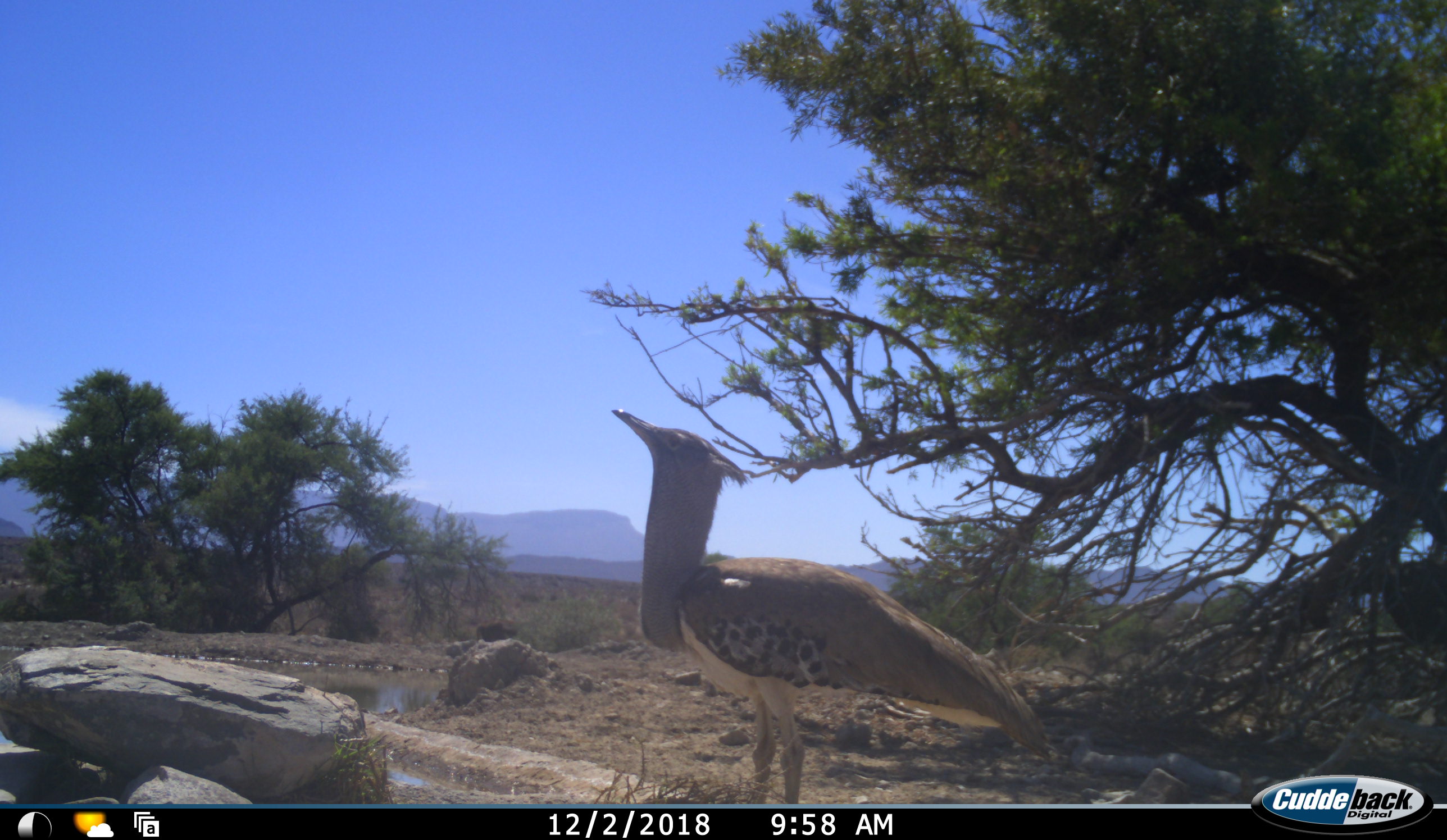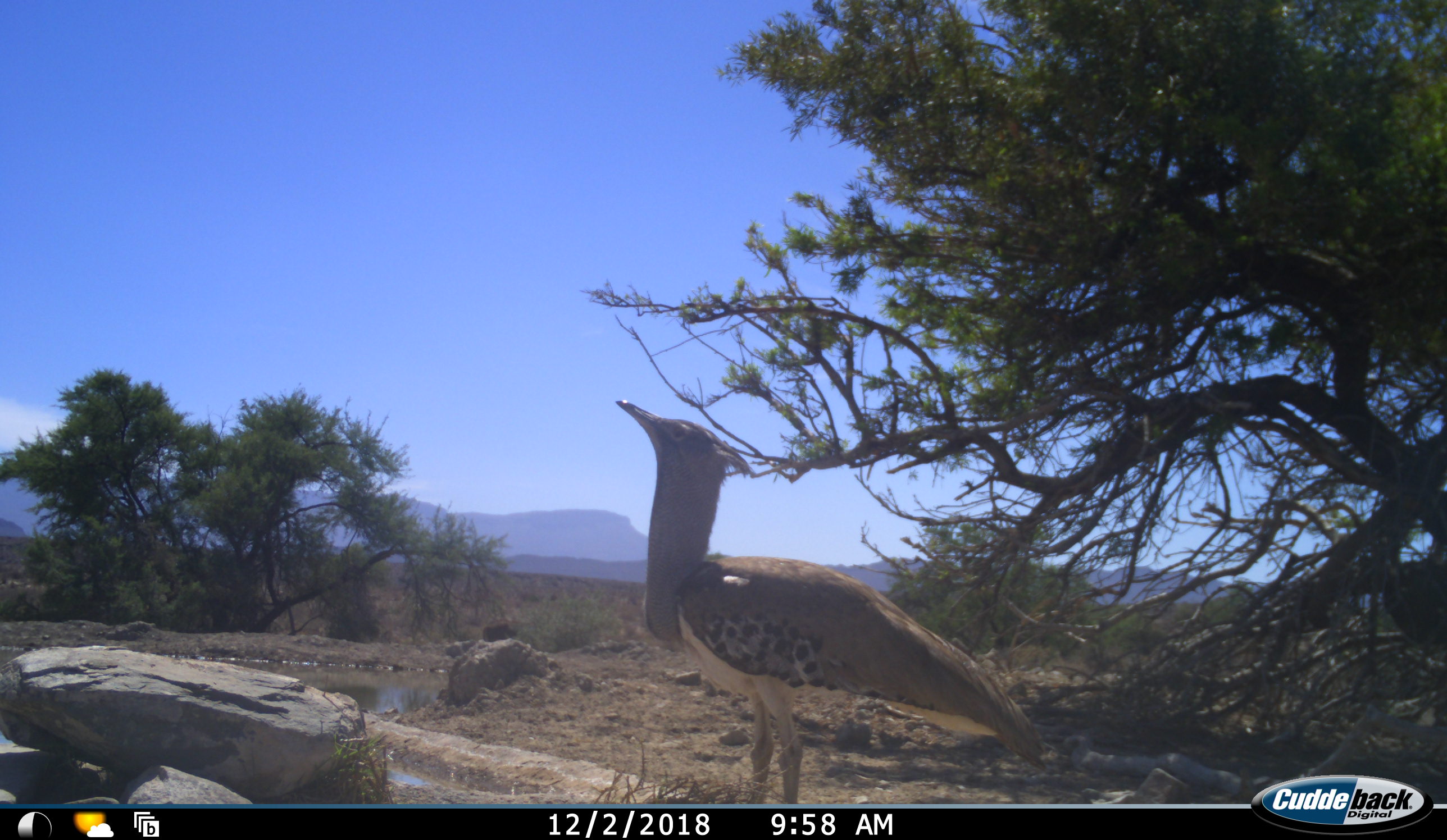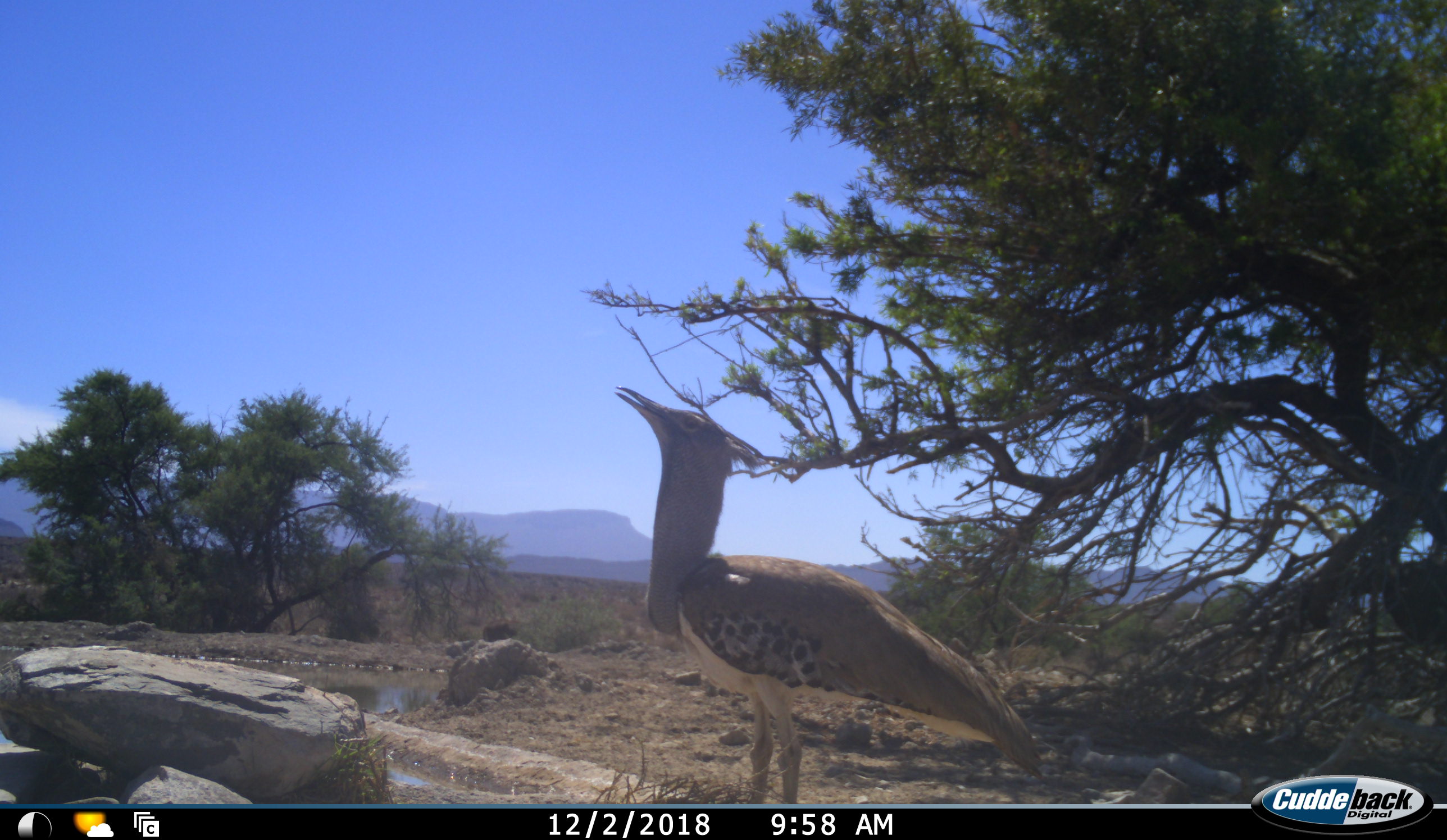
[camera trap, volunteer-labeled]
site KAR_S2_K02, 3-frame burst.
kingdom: Animalia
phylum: Chordata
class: Aves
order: Otidiformes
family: Otididae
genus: Ardeotis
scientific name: Ardeotis kori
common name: kori bustard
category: bustardkori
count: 1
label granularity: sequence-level